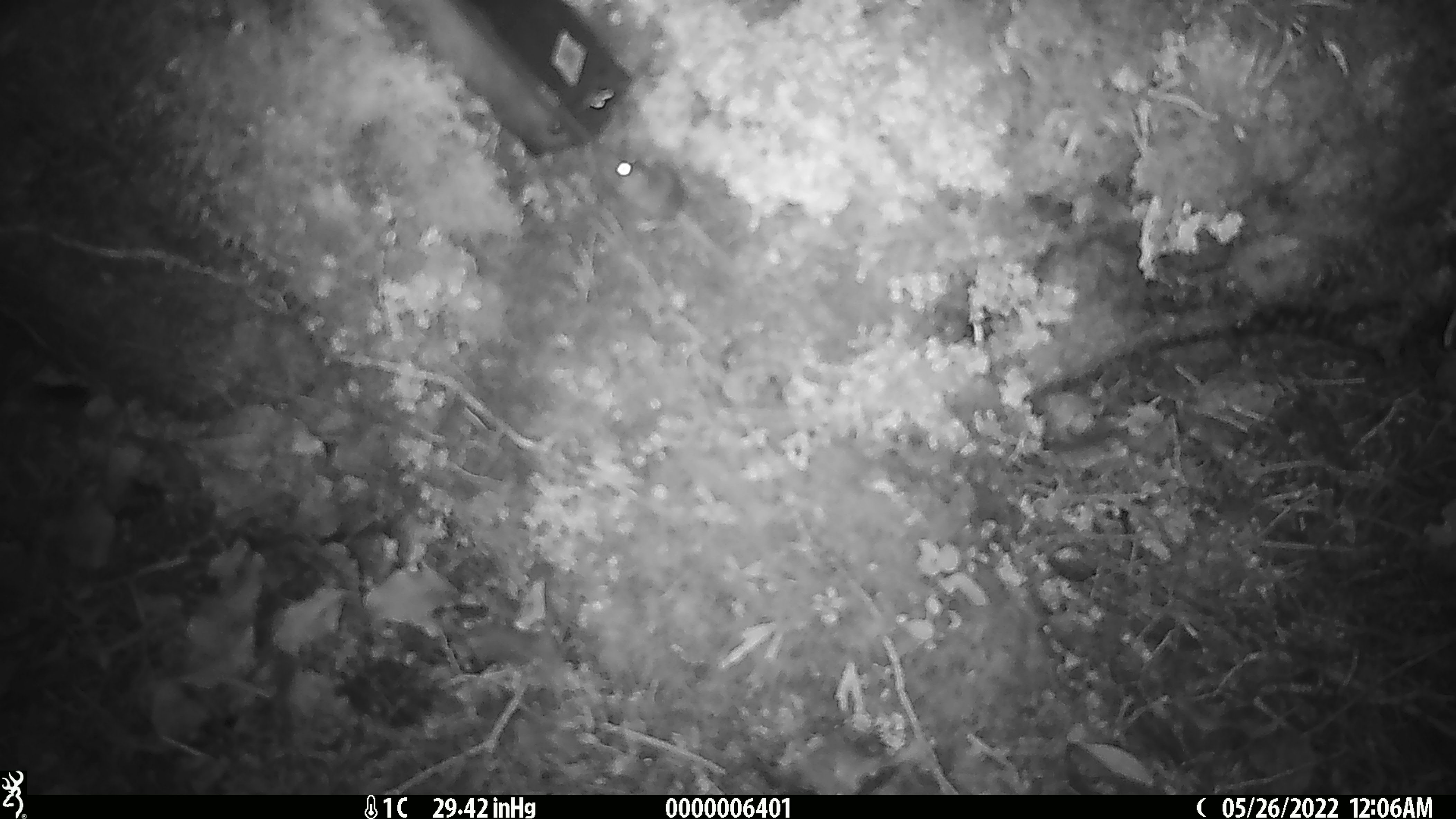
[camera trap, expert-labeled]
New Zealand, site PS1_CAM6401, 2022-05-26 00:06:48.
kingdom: Animalia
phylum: Chordata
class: Mammalia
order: Rodentia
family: Muridae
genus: Mus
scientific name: Mus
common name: mouse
Mouse (Mus).